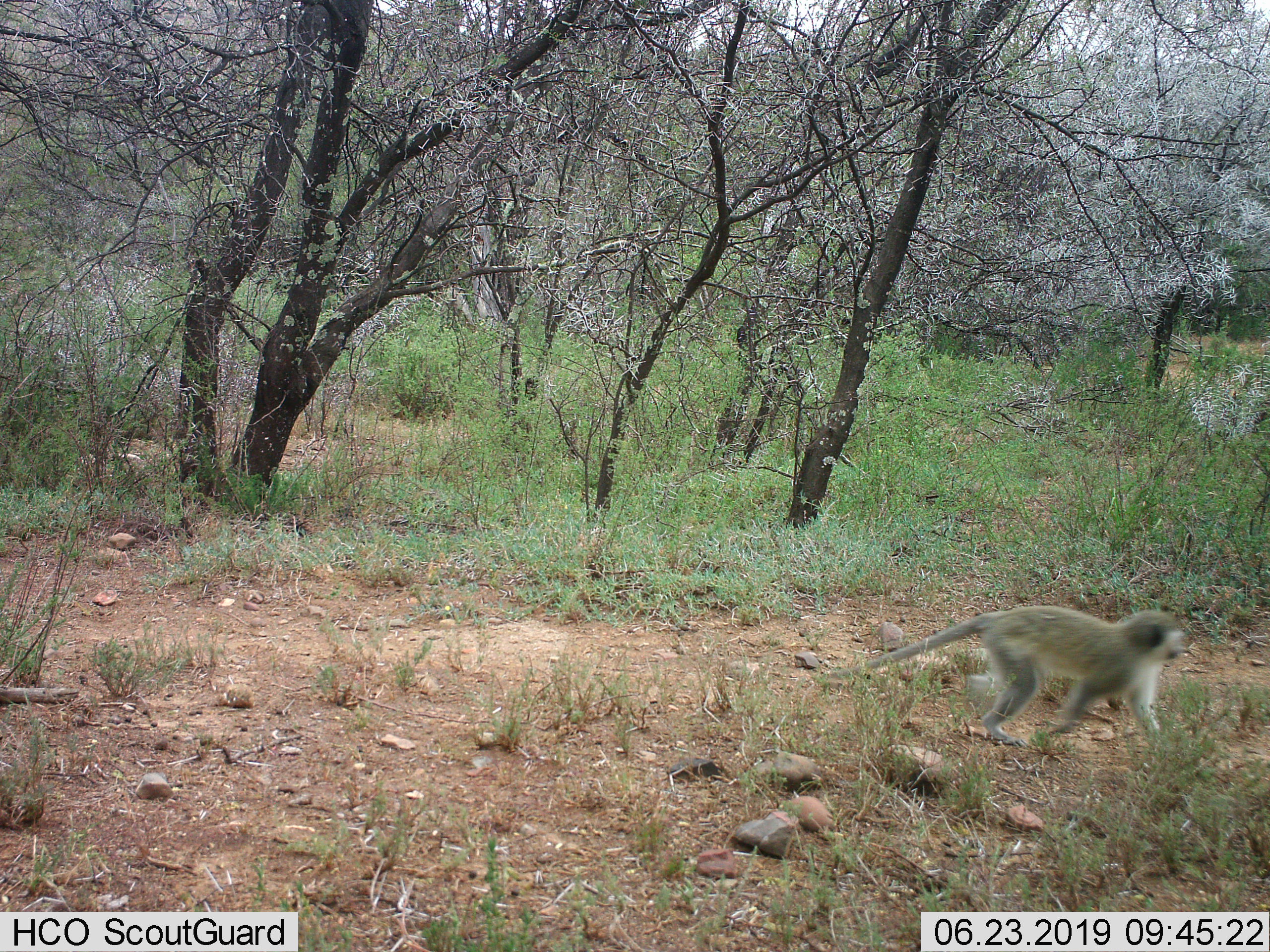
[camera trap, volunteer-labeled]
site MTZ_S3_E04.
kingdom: Animalia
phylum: Chordata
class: Mammalia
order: Primates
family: Cercopithecidae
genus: Chlorocebus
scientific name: Chlorocebus pygerythrus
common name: vervet monkey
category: monkeyvervet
Monkeyvervet (vervet monkey) (Chlorocebus pygerythrus), count 1. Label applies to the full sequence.